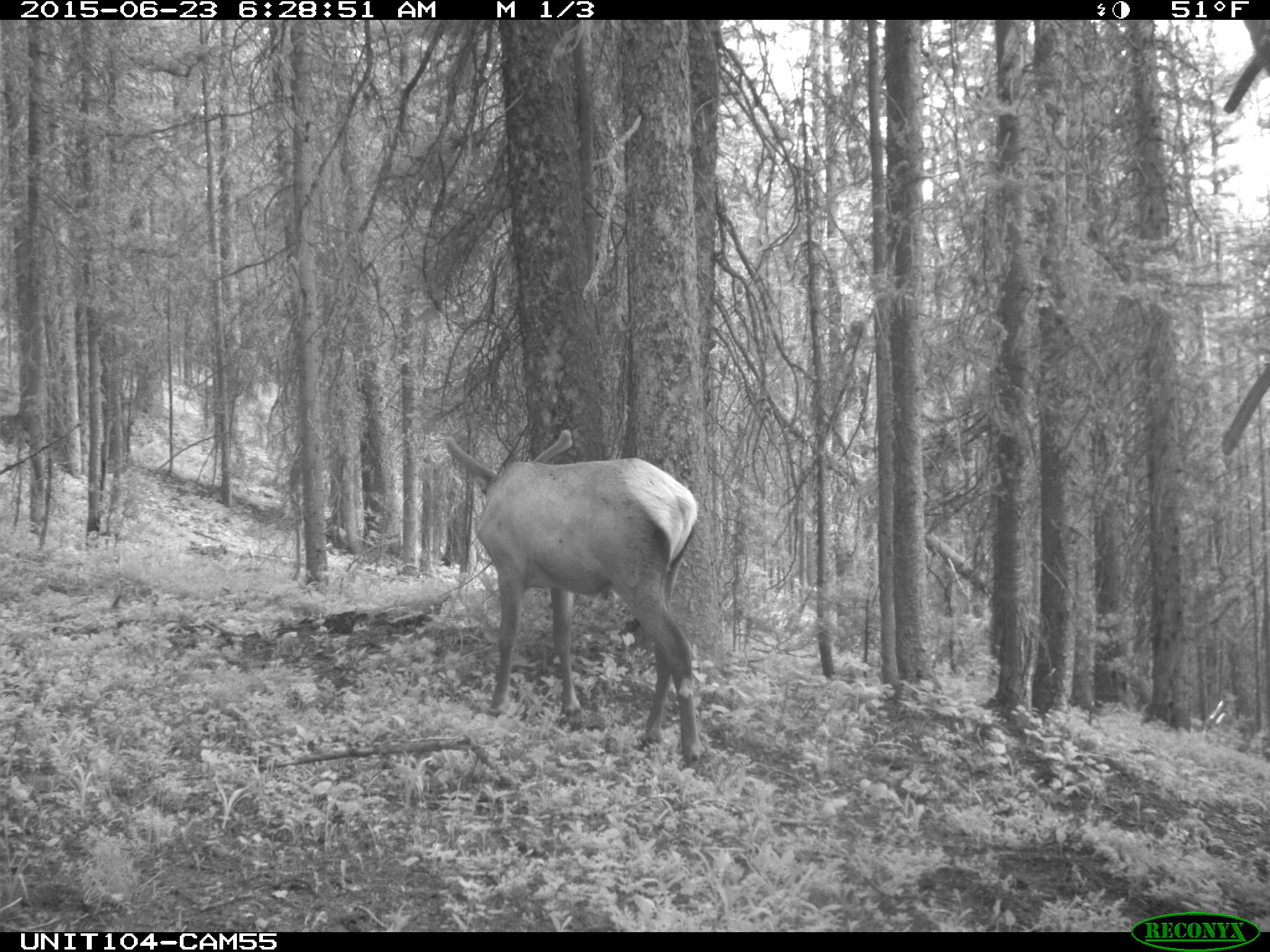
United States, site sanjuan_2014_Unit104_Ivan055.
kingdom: Animalia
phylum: Chordata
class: Mammalia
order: Artiodactyla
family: Cervidae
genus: Cervus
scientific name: Cervus elaphus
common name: red deer